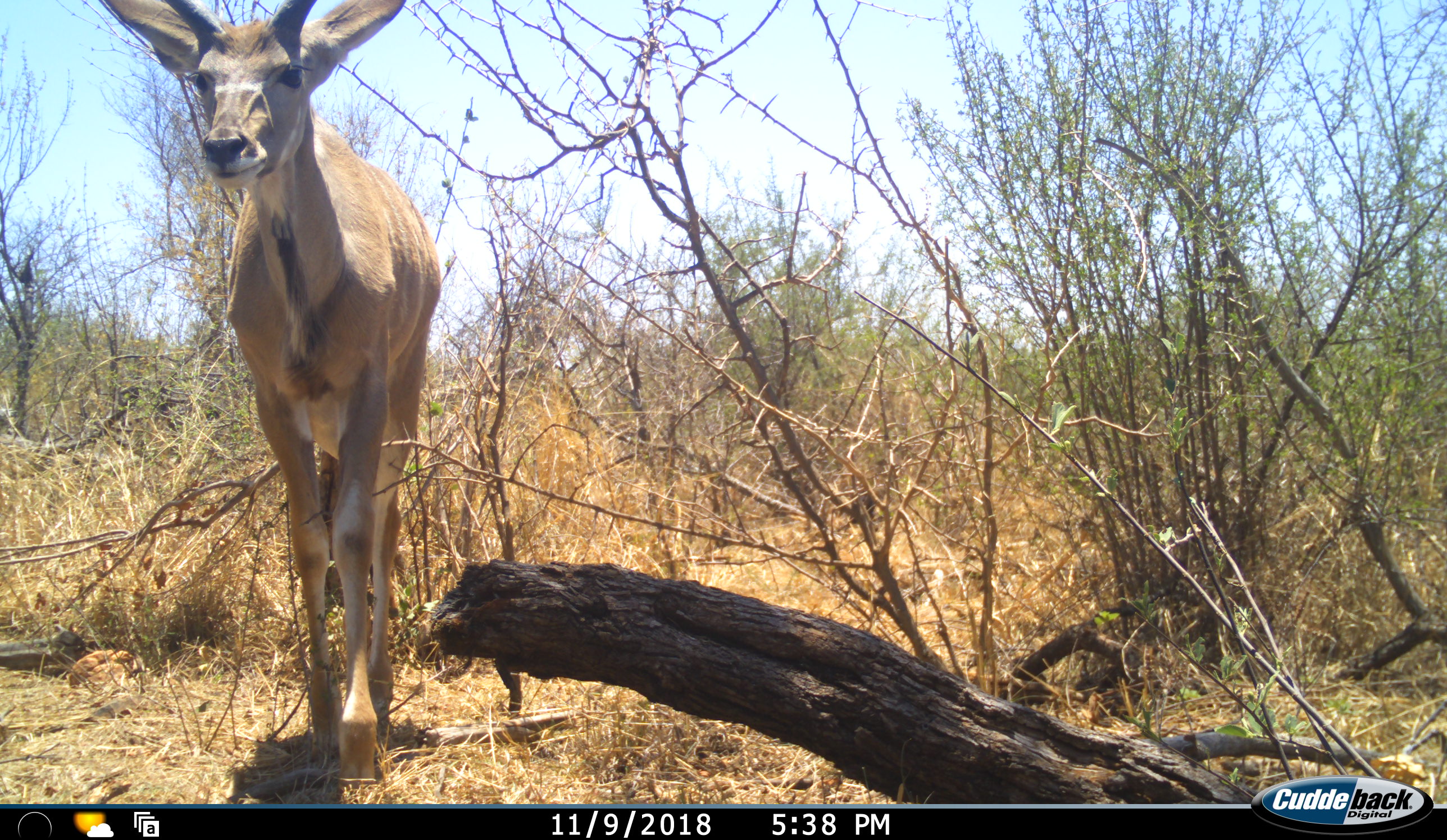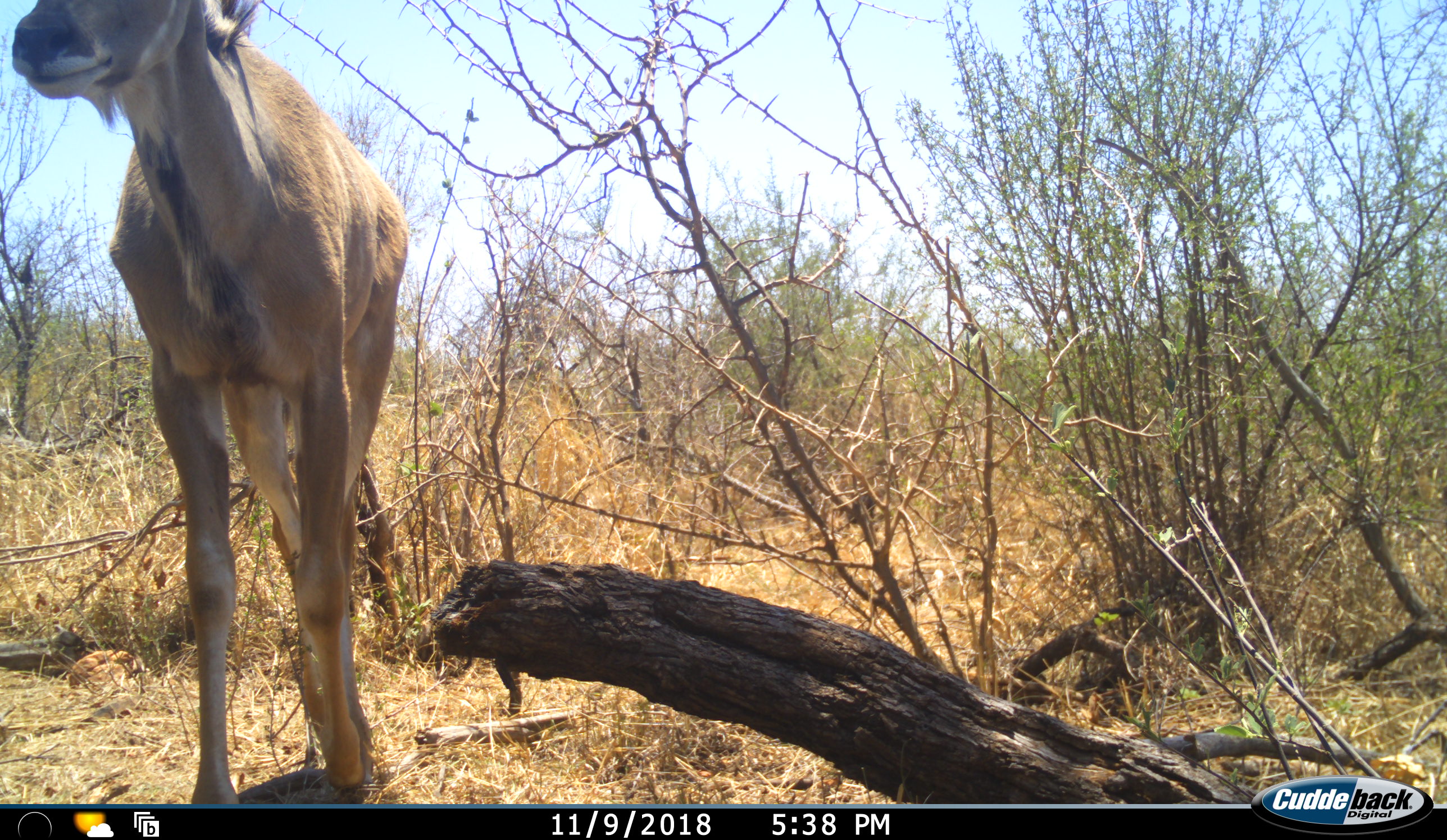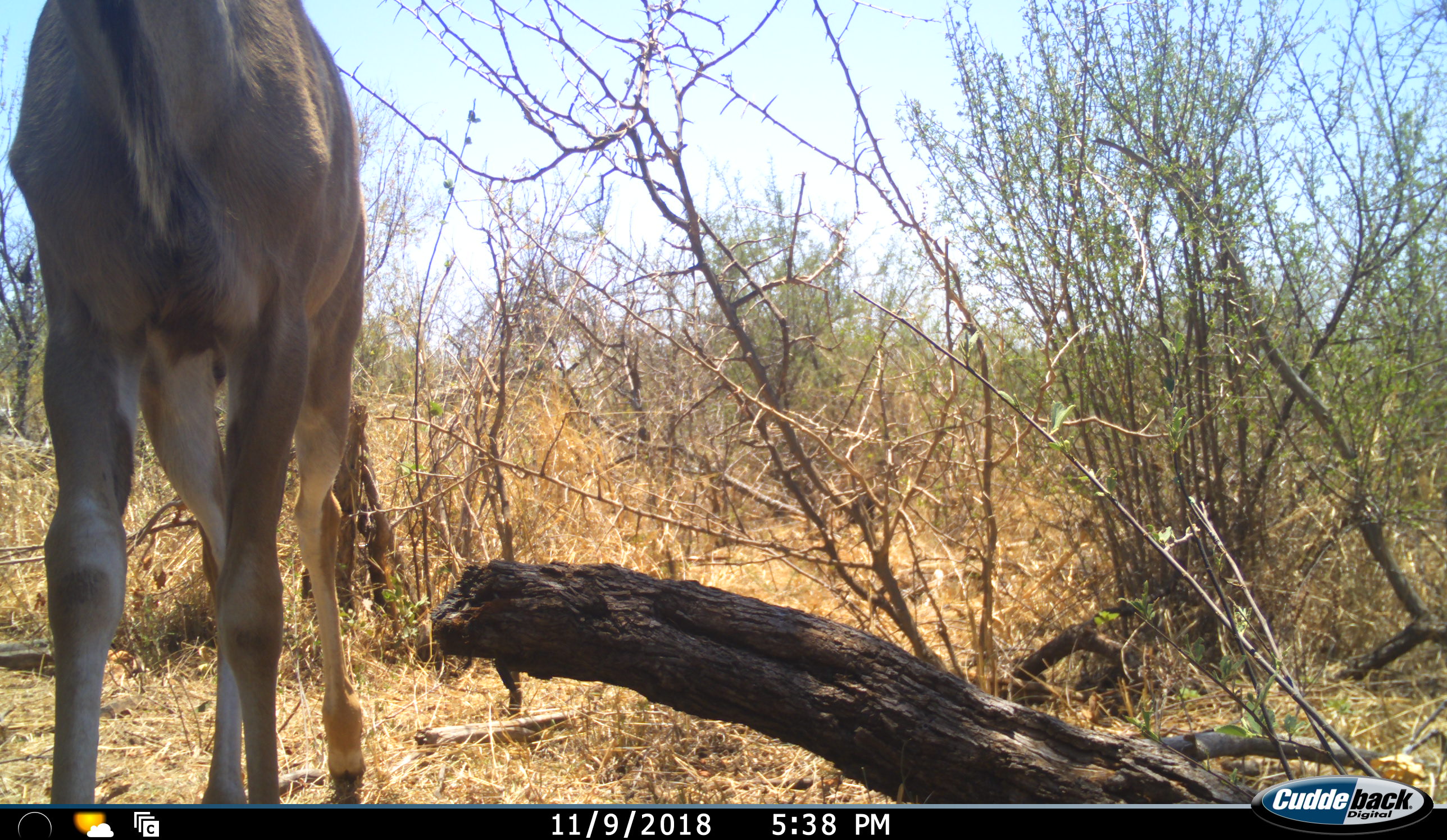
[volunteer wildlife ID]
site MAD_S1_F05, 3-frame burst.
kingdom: Animalia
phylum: Chordata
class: Mammalia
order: Artiodactyla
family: Bovidae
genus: Aepyceros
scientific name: Aepyceros melampus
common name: impala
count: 1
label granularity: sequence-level